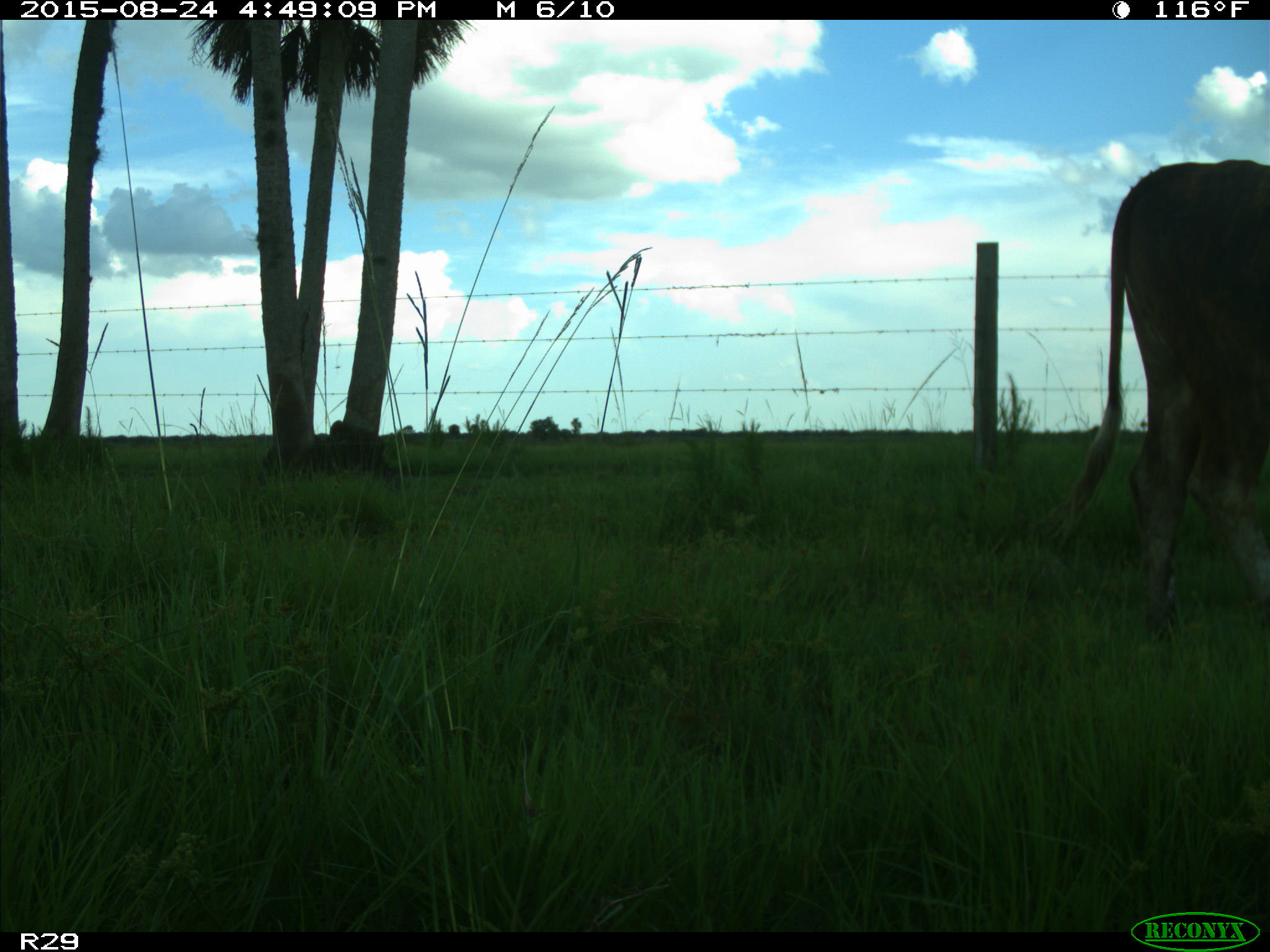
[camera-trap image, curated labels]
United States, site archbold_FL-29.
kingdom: Animalia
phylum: Chordata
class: Mammalia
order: Artiodactyla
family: Bovidae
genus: Bos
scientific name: Bos taurus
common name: domestic cow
Bos taurus (domestic cow).